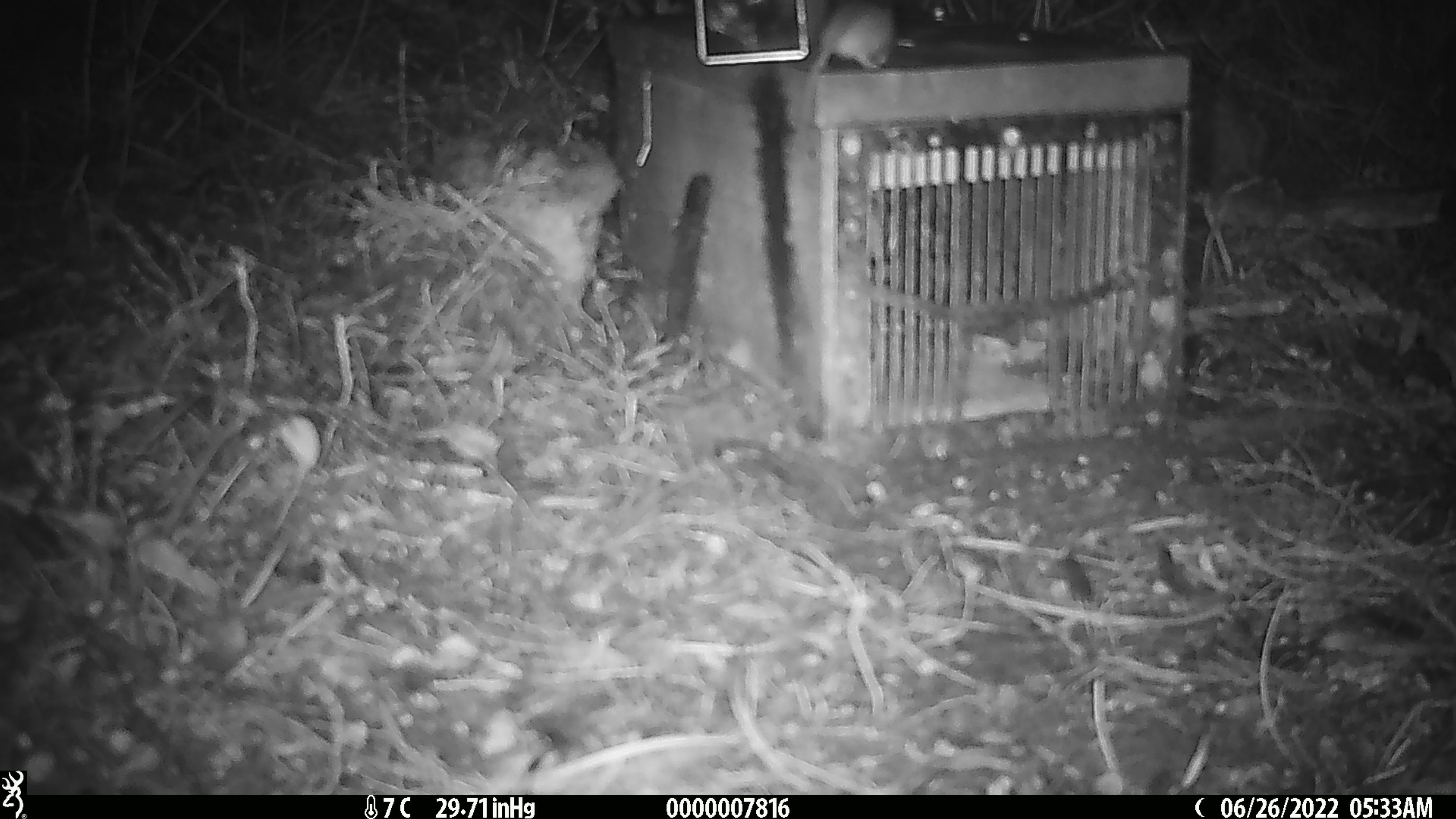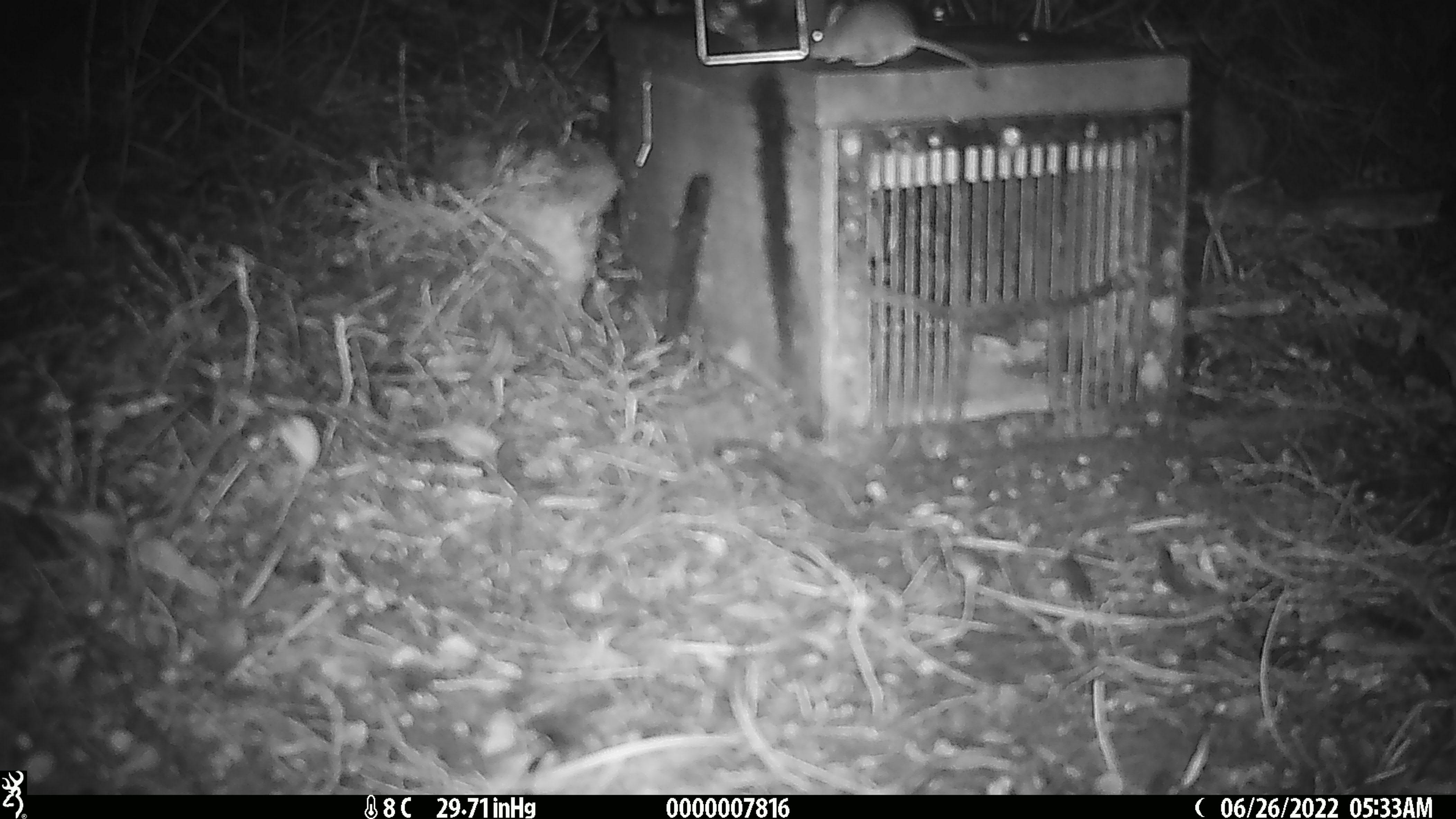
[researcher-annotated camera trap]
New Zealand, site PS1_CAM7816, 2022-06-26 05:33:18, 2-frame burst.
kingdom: Animalia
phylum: Chordata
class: Mammalia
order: Rodentia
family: Muridae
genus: Mus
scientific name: Mus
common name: mouse